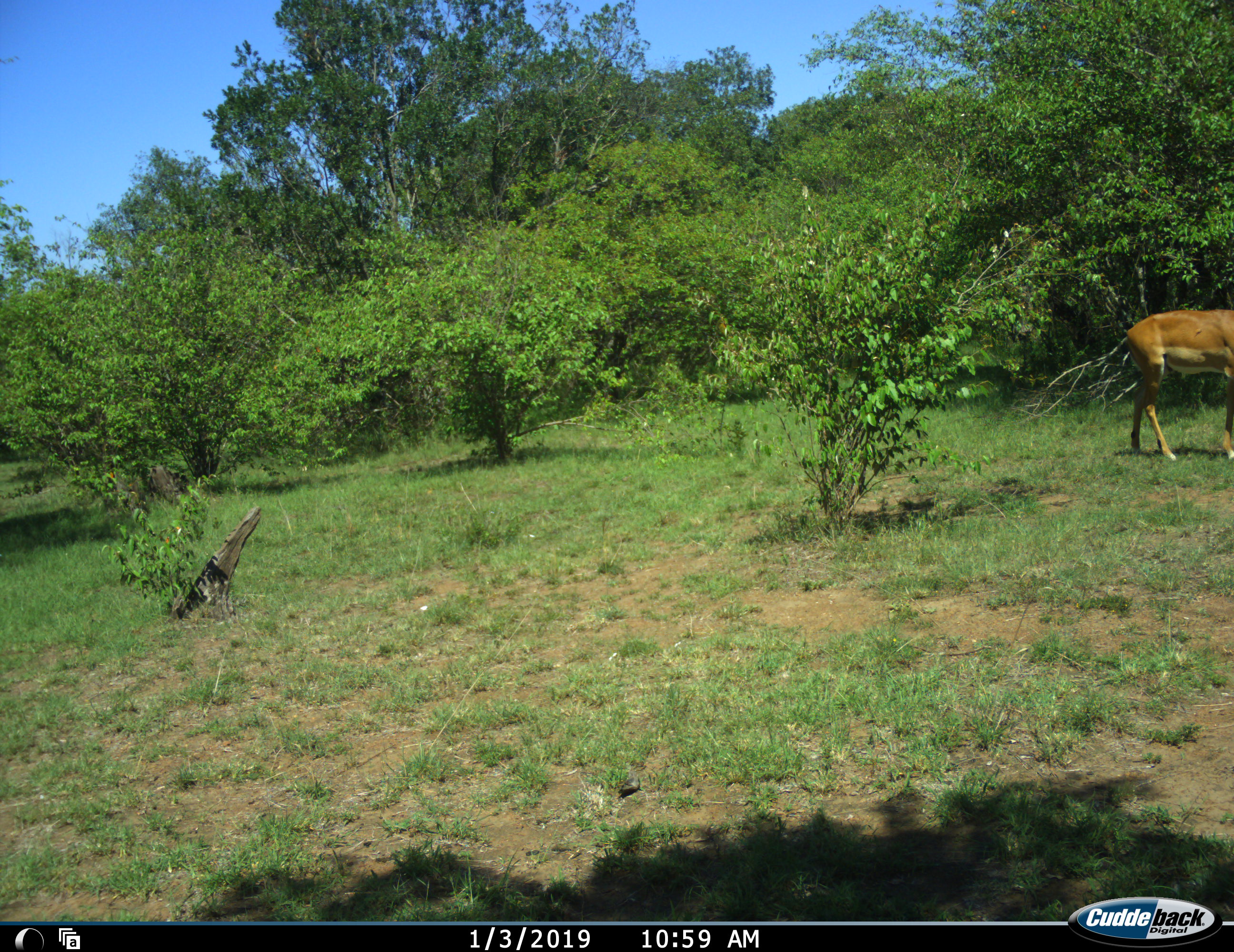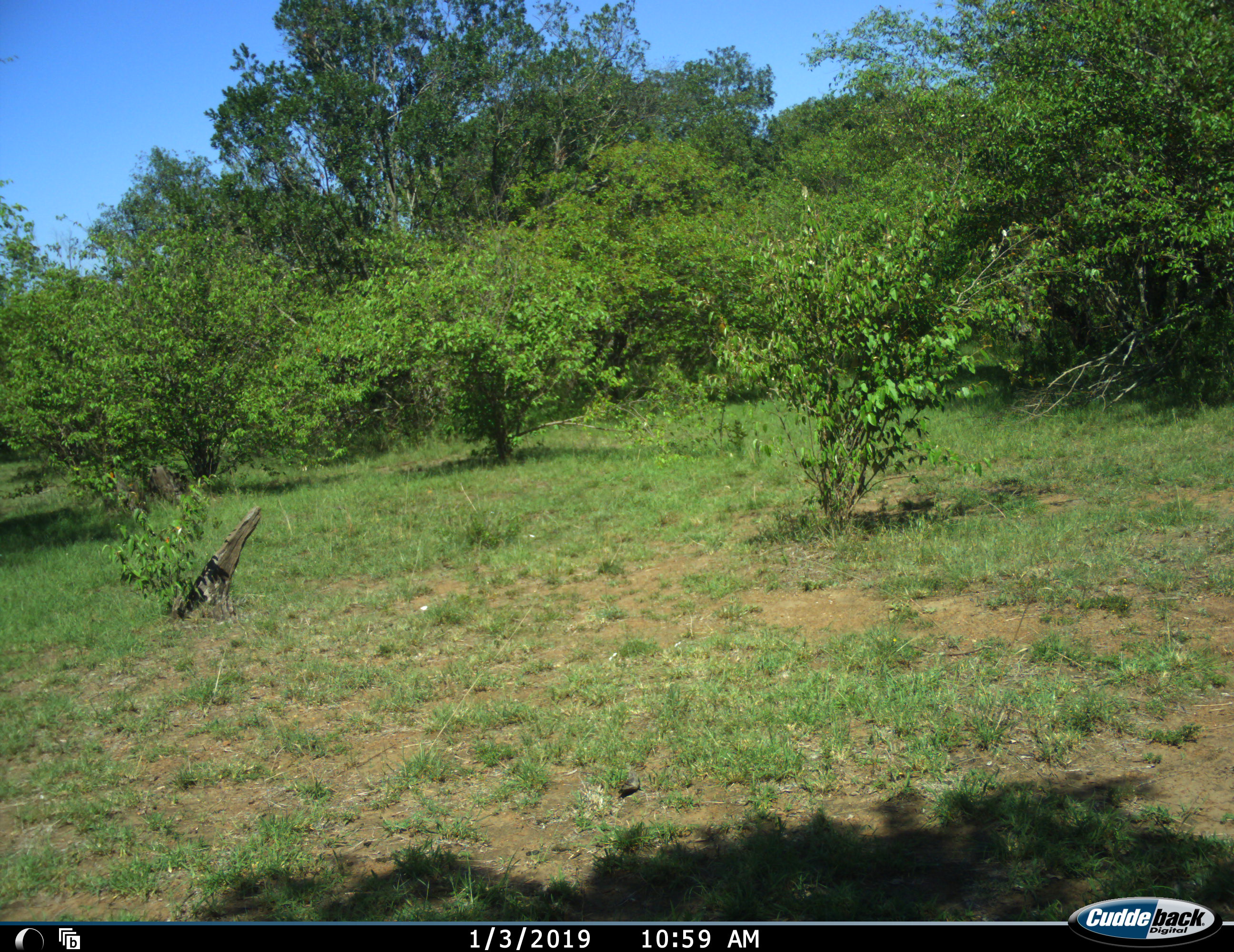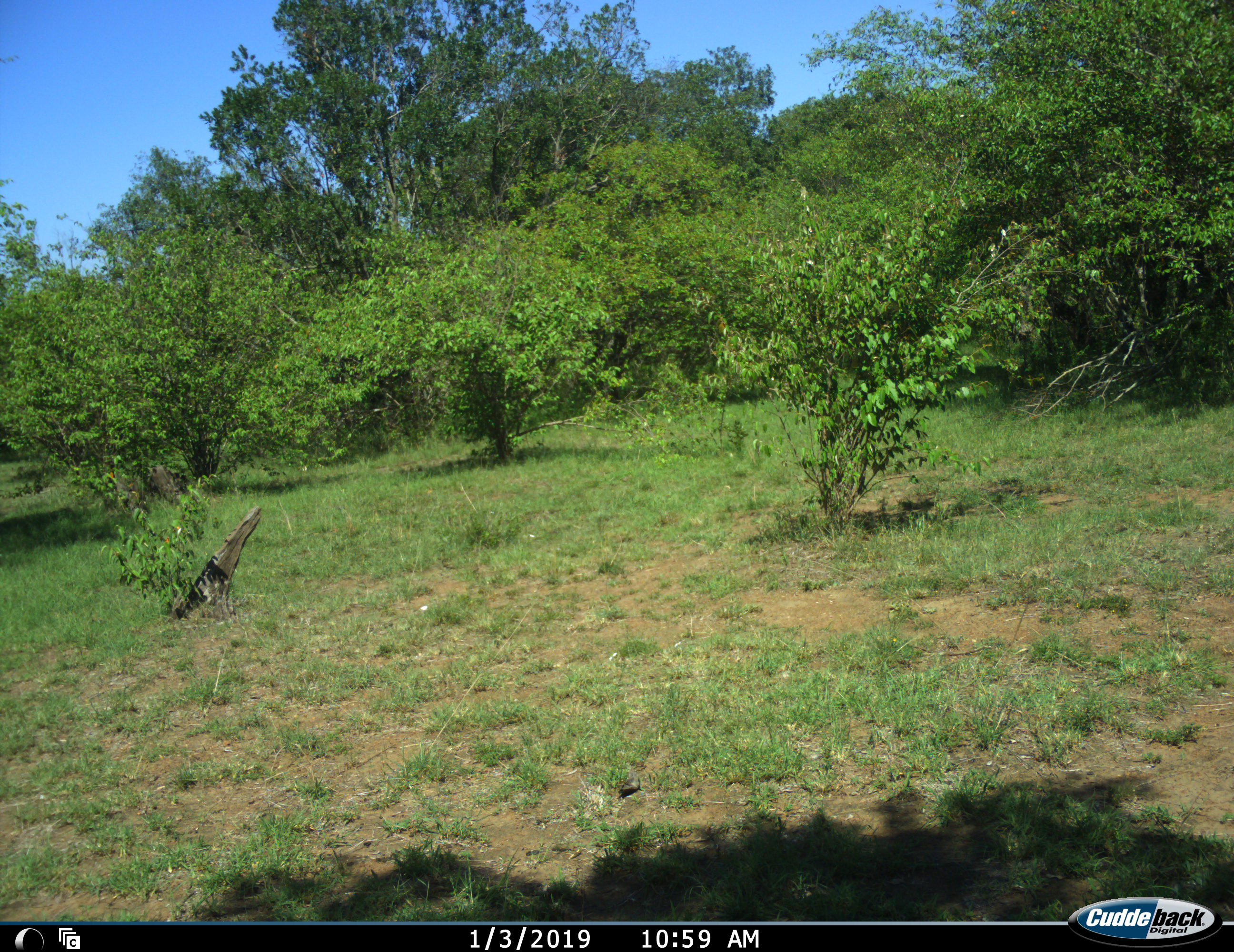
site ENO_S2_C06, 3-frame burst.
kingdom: Animalia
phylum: Chordata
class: Mammalia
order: Artiodactyla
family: Bovidae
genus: Aepyceros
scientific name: Aepyceros melampus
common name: impala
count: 1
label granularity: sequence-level